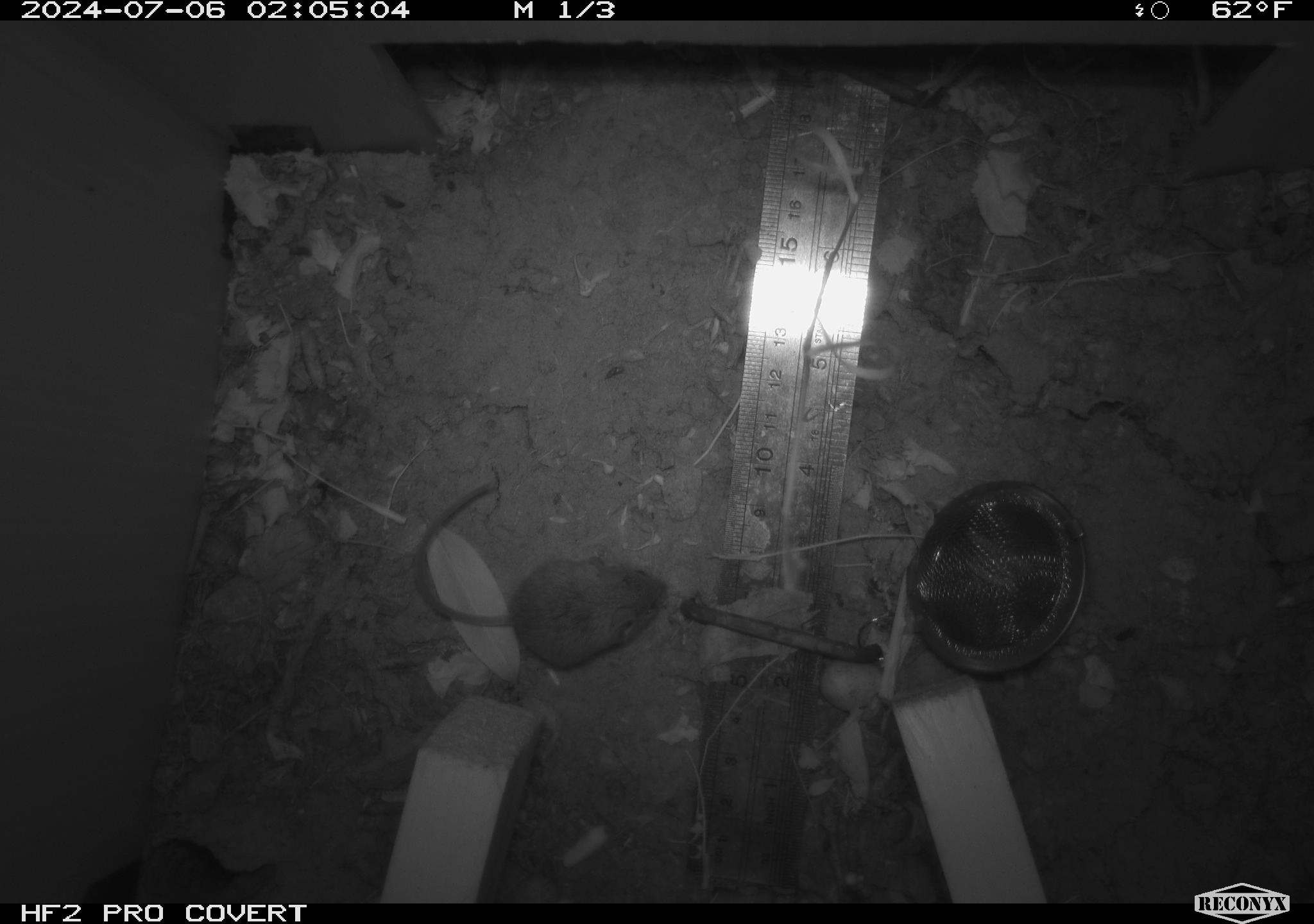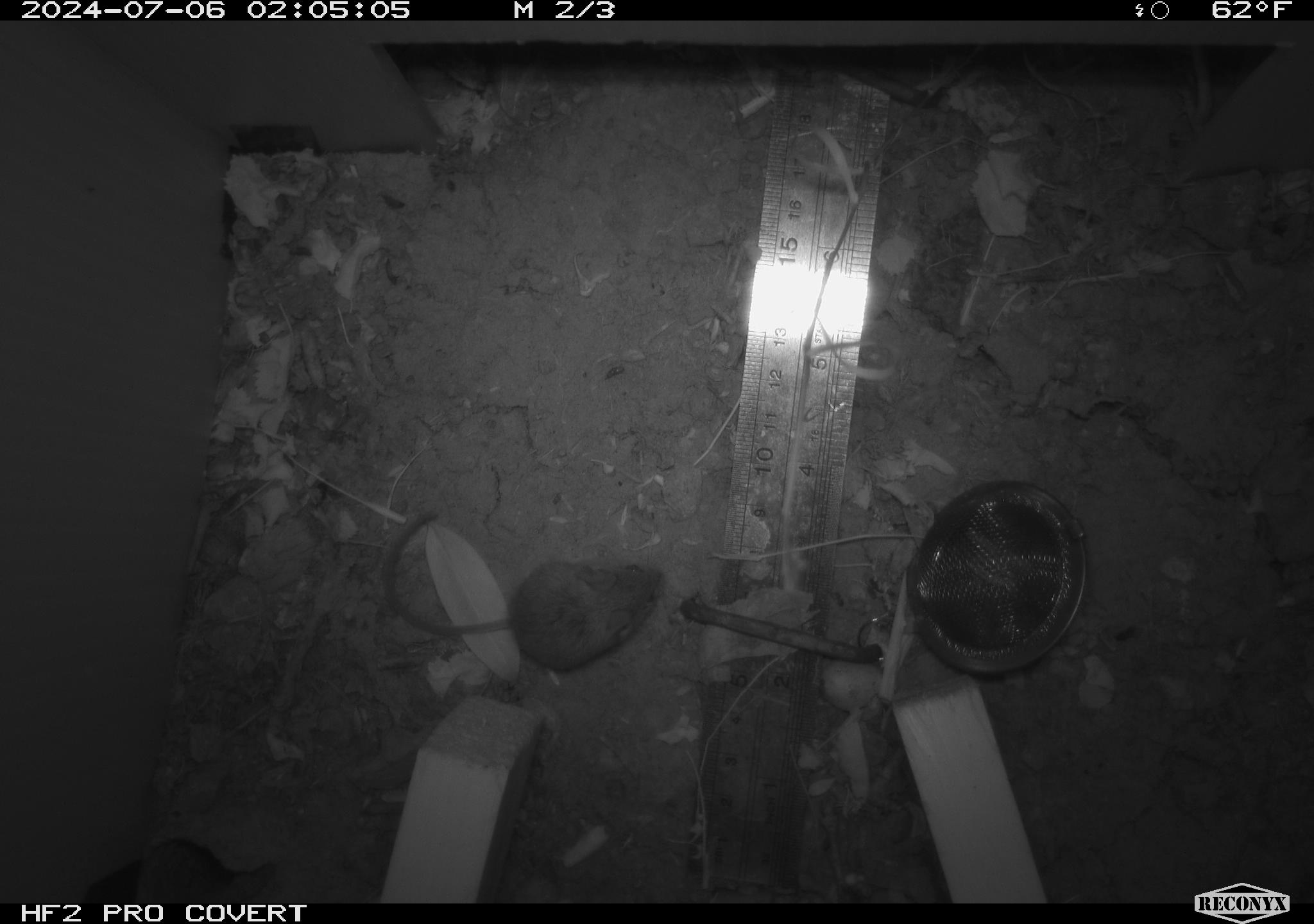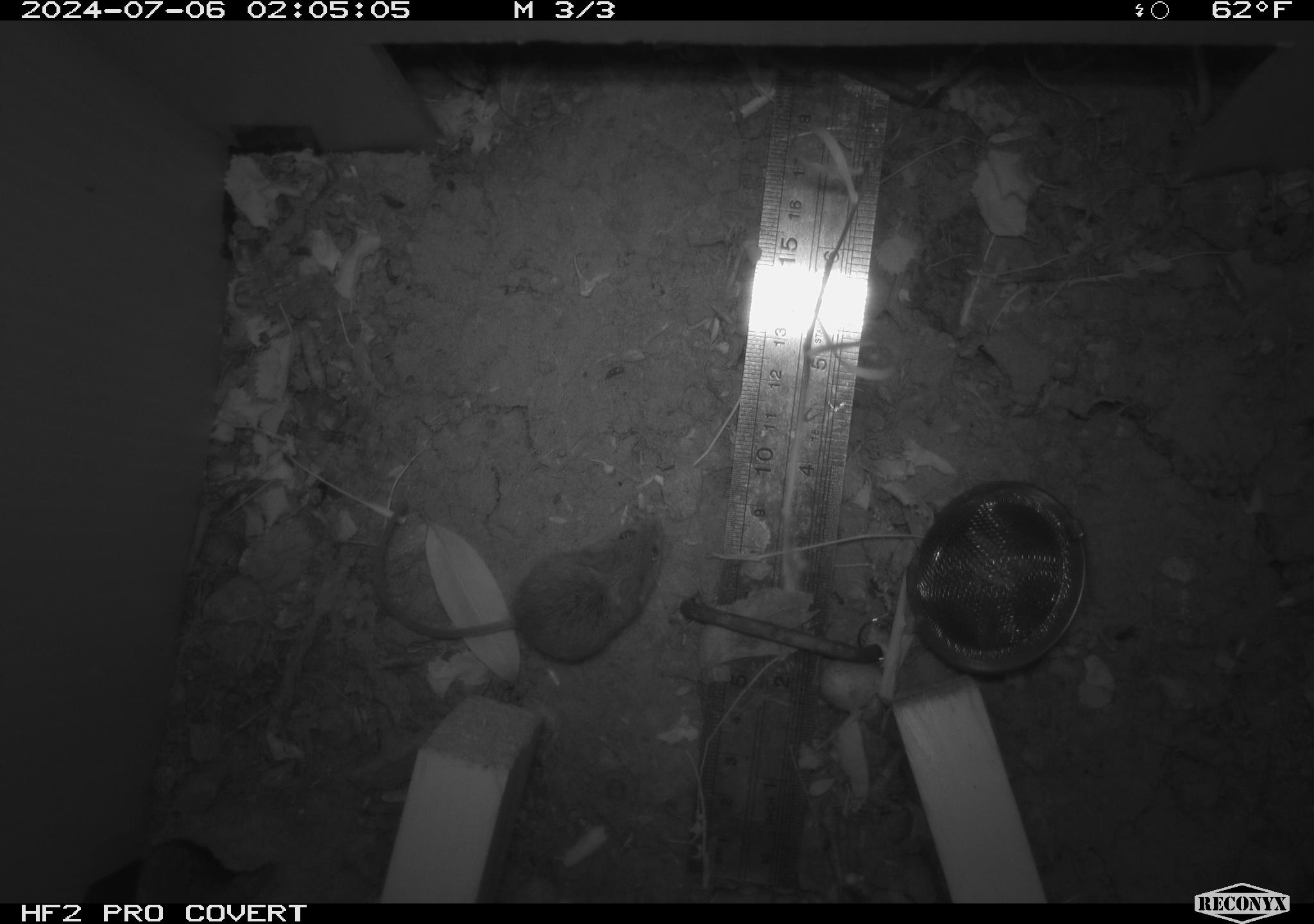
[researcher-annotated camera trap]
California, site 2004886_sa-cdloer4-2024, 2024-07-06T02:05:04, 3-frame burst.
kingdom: Animalia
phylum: Chordata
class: Mammalia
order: Rodentia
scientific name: Rodentia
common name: rodent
Rodent (Rodentia).